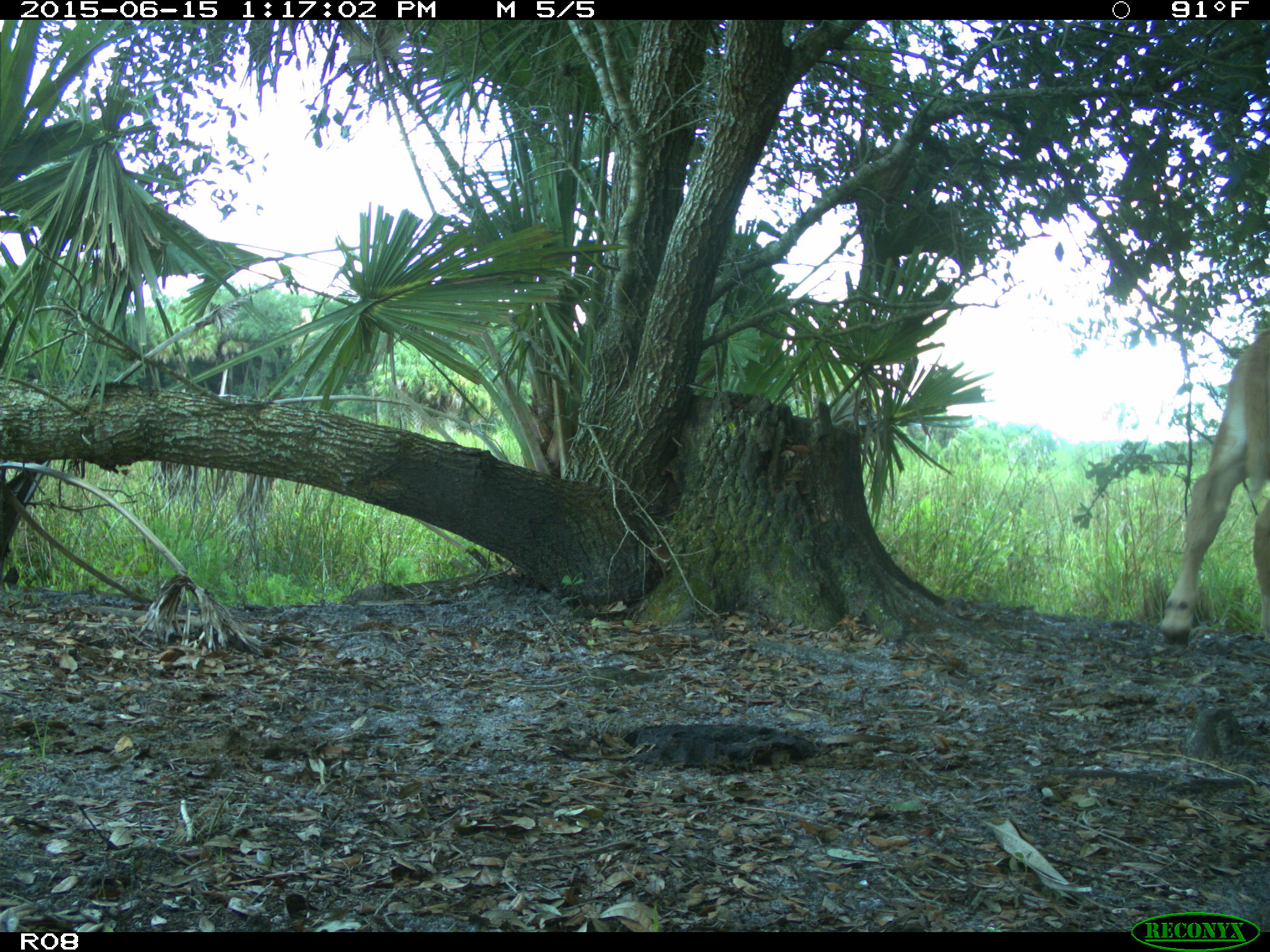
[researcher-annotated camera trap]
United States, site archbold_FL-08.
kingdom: Animalia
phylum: Chordata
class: Mammalia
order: Artiodactyla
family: Bovidae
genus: Bos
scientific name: Bos taurus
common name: domestic cow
Bos taurus (domestic cow).